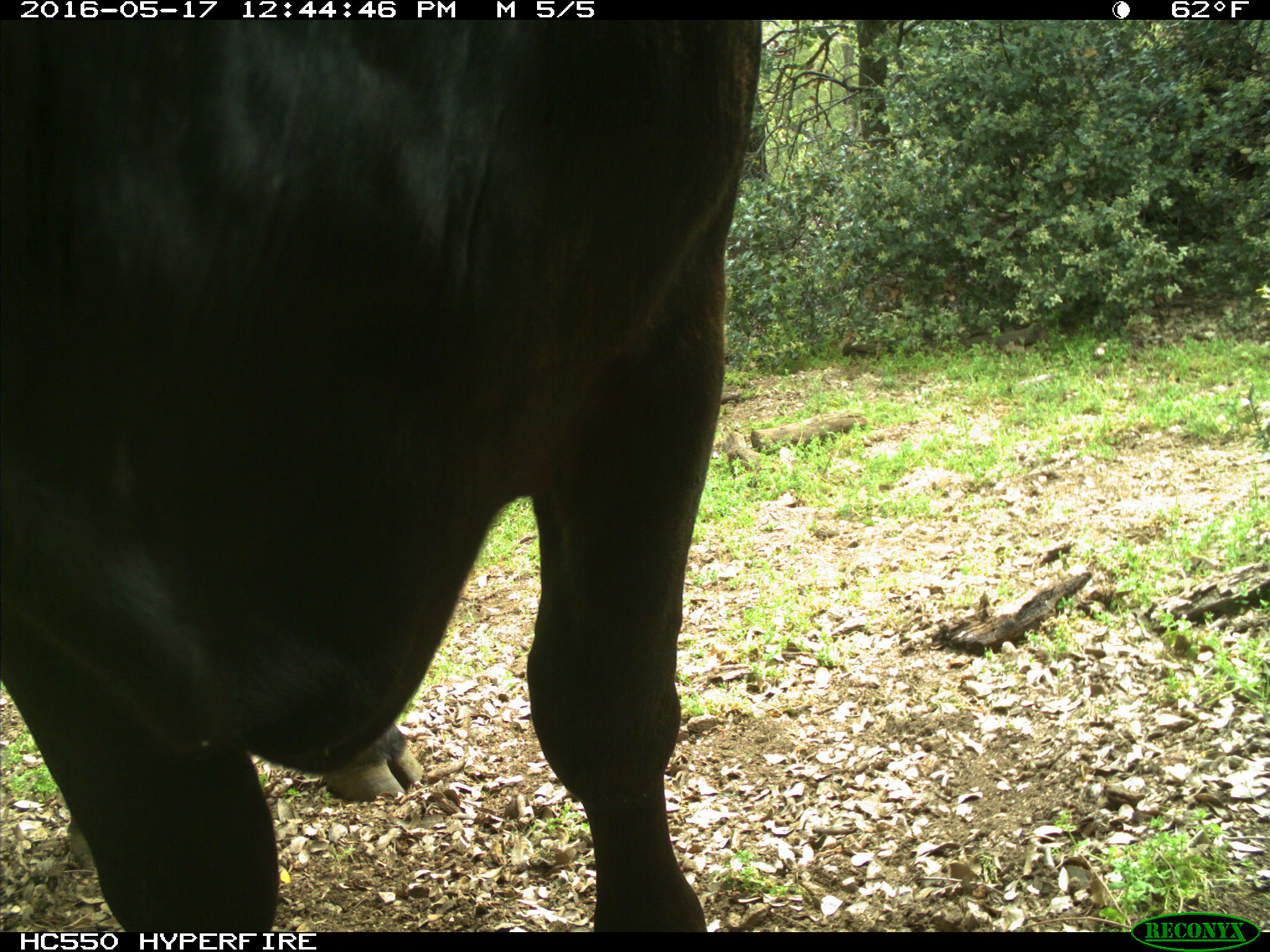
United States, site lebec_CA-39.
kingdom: Animalia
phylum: Chordata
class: Mammalia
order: Artiodactyla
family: Bovidae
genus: Bos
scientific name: Bos taurus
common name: domestic cow